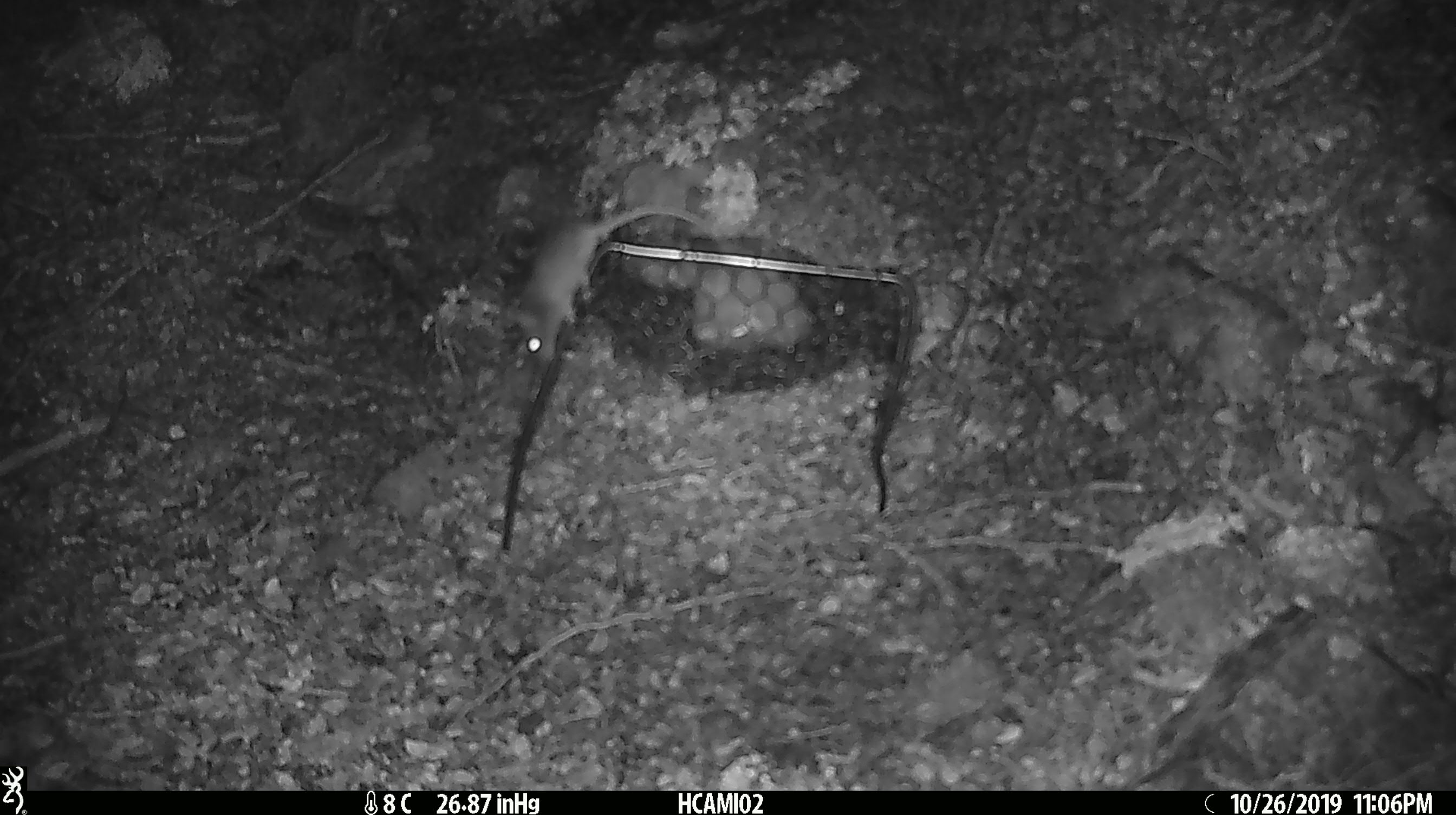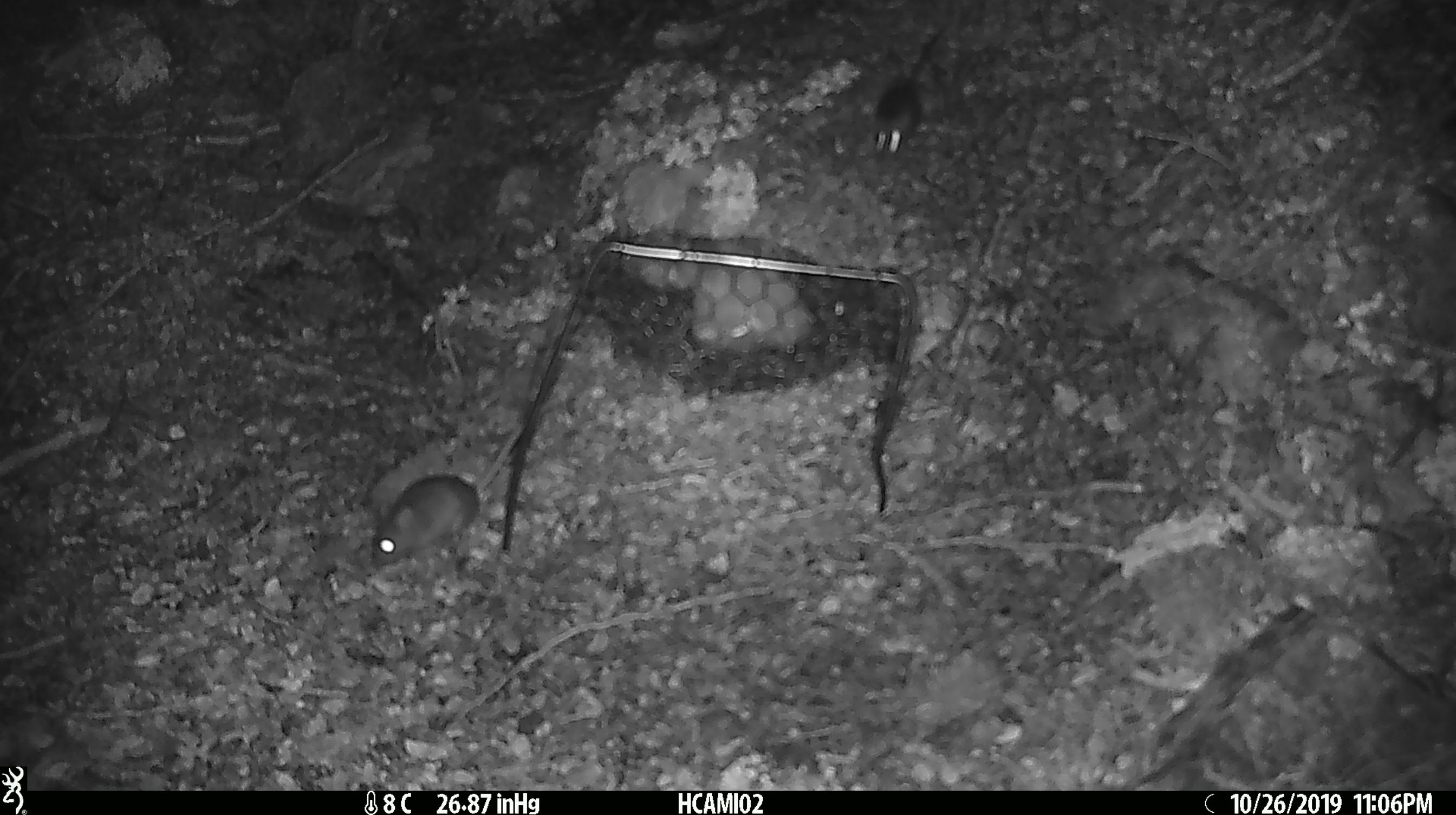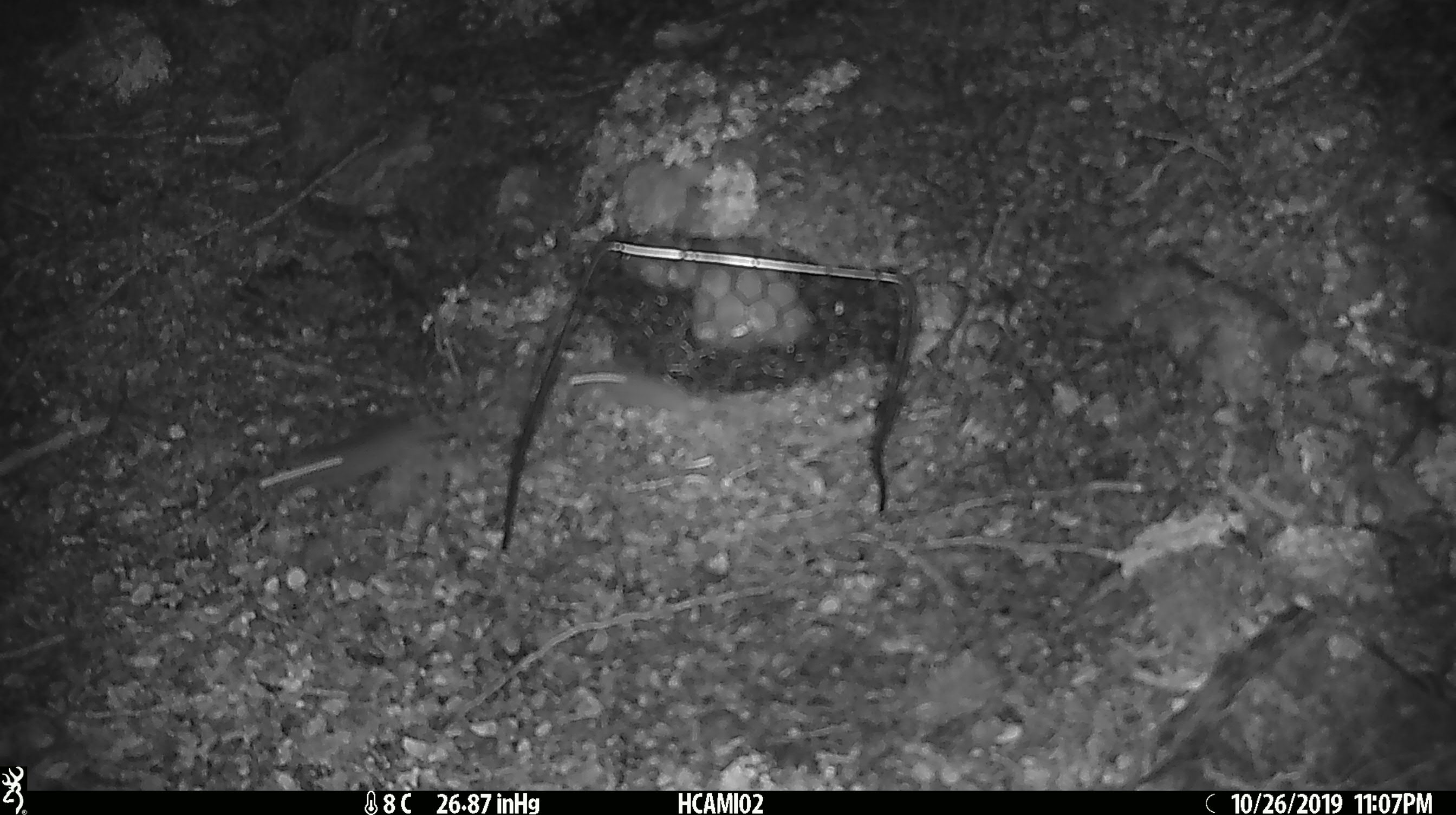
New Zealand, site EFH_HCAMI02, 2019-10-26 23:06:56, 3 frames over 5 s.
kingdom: Animalia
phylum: Chordata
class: Mammalia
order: Rodentia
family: Muridae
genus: Mus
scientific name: Mus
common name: mouse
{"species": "mouse (Mus)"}